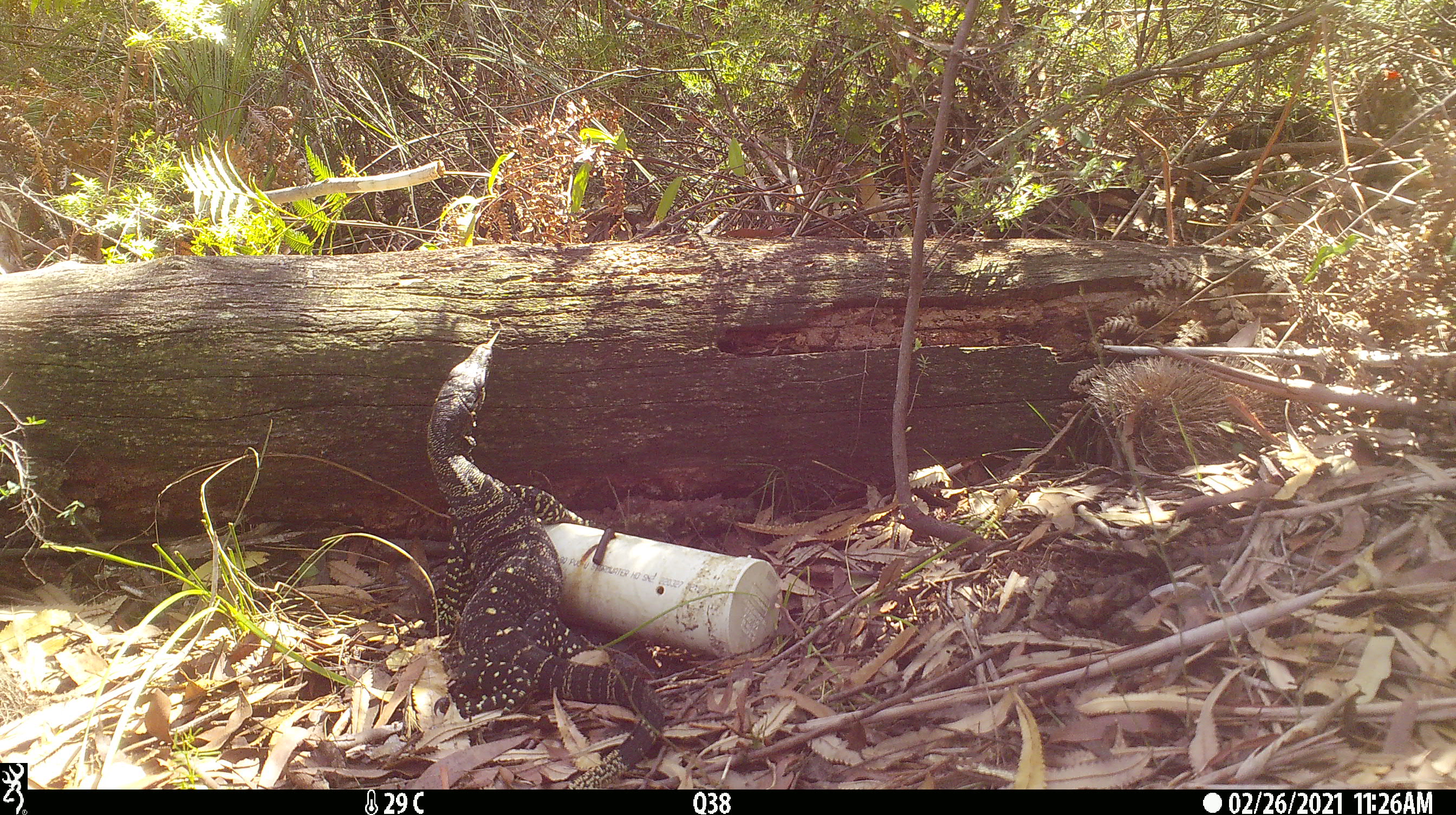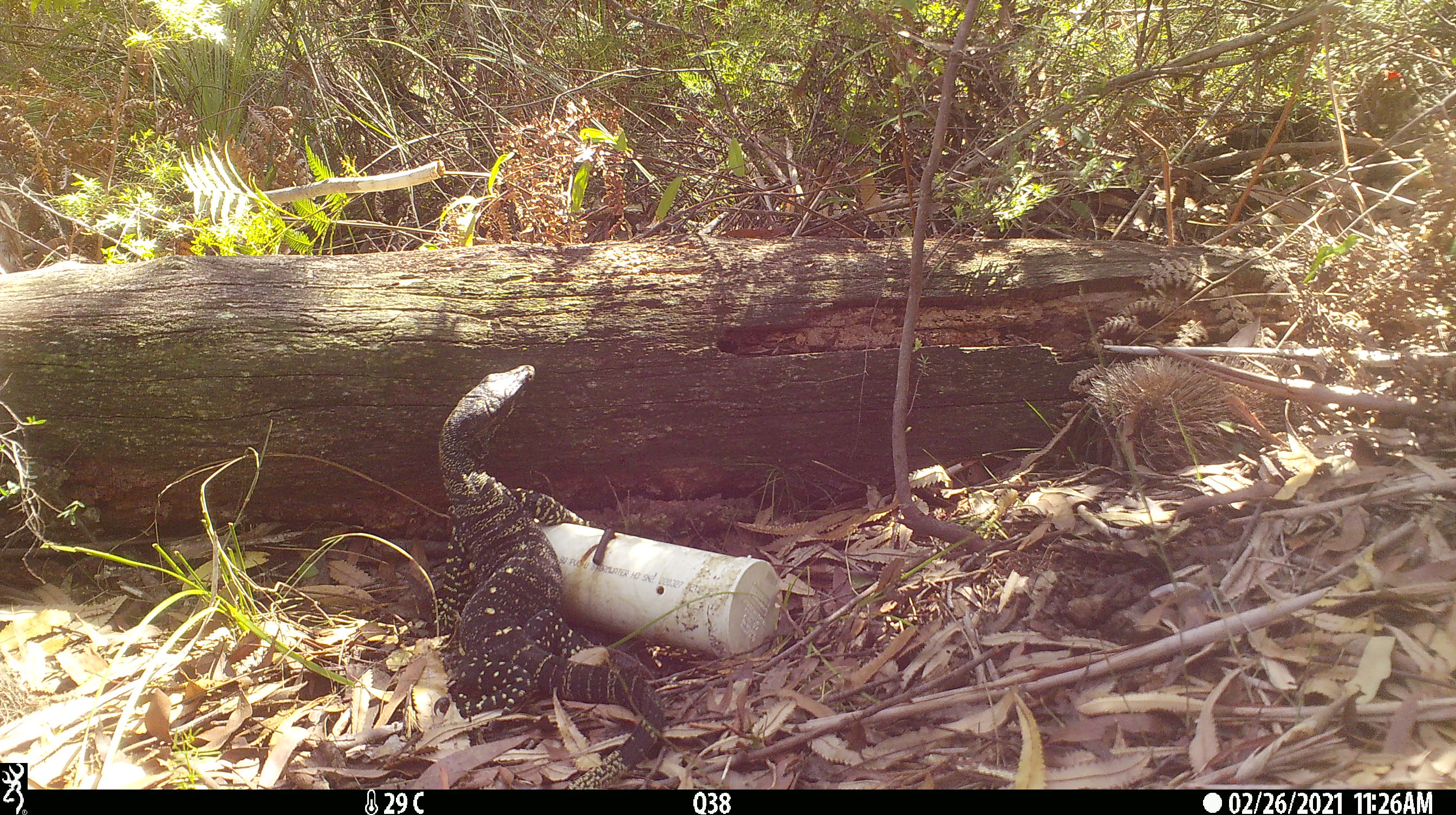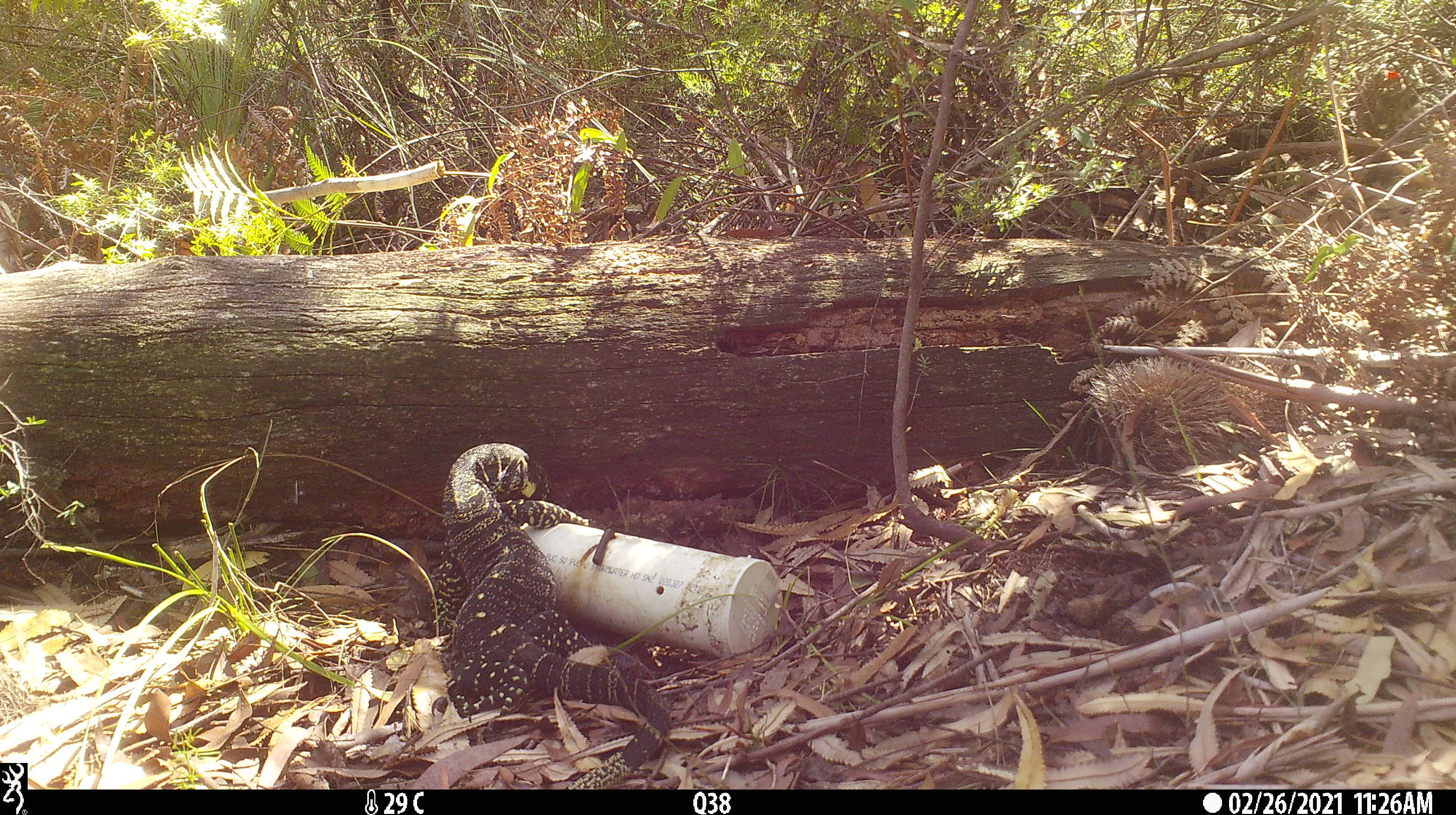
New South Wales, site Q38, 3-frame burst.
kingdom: Animalia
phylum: Chordata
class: Reptilia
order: Squamata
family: Varanidae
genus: Varanus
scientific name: Varanus varius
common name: lace monitor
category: goanna